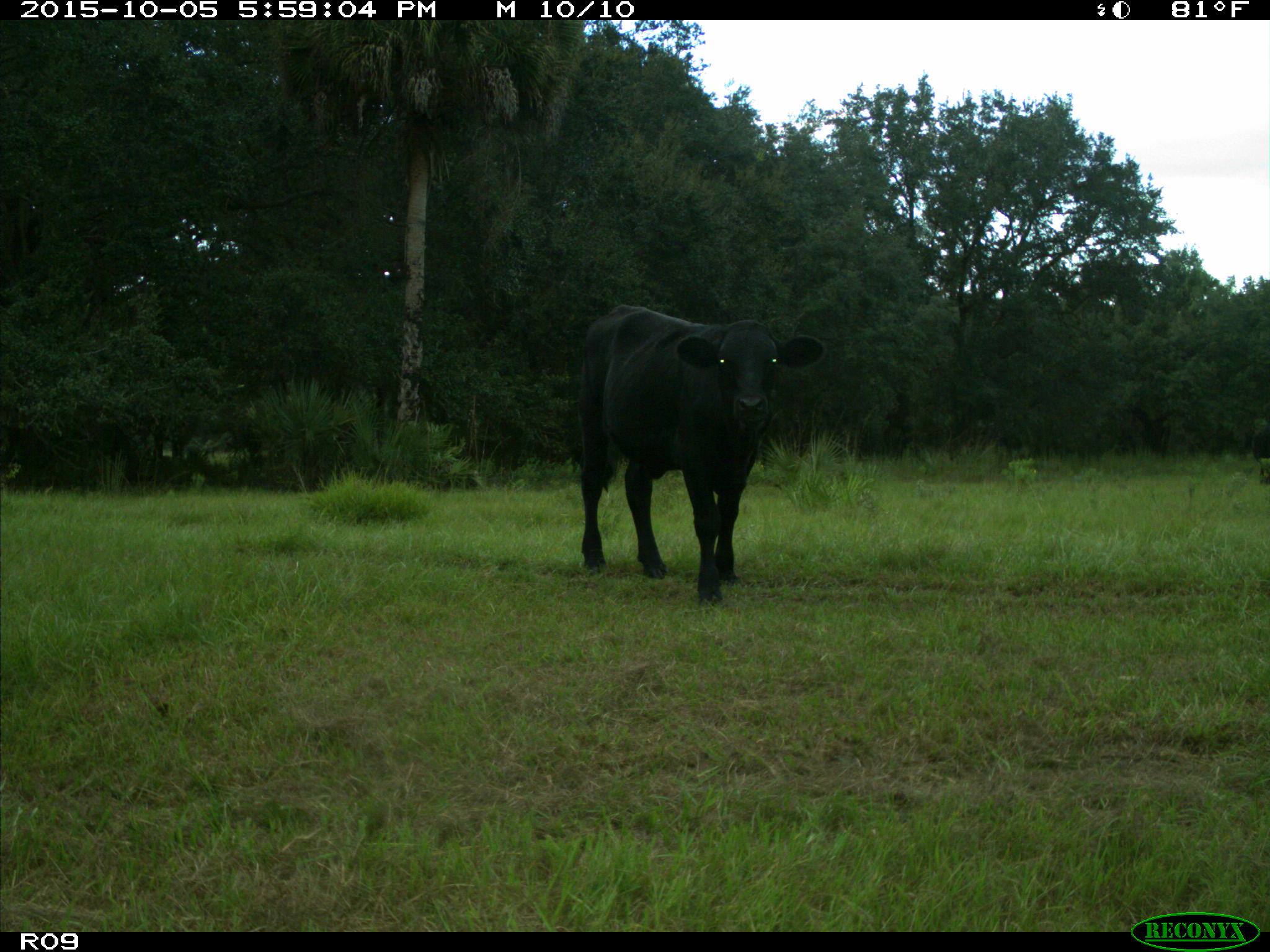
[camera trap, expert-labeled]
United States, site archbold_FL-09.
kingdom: Animalia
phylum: Chordata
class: Mammalia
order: Artiodactyla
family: Bovidae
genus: Bos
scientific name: Bos taurus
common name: domestic cow